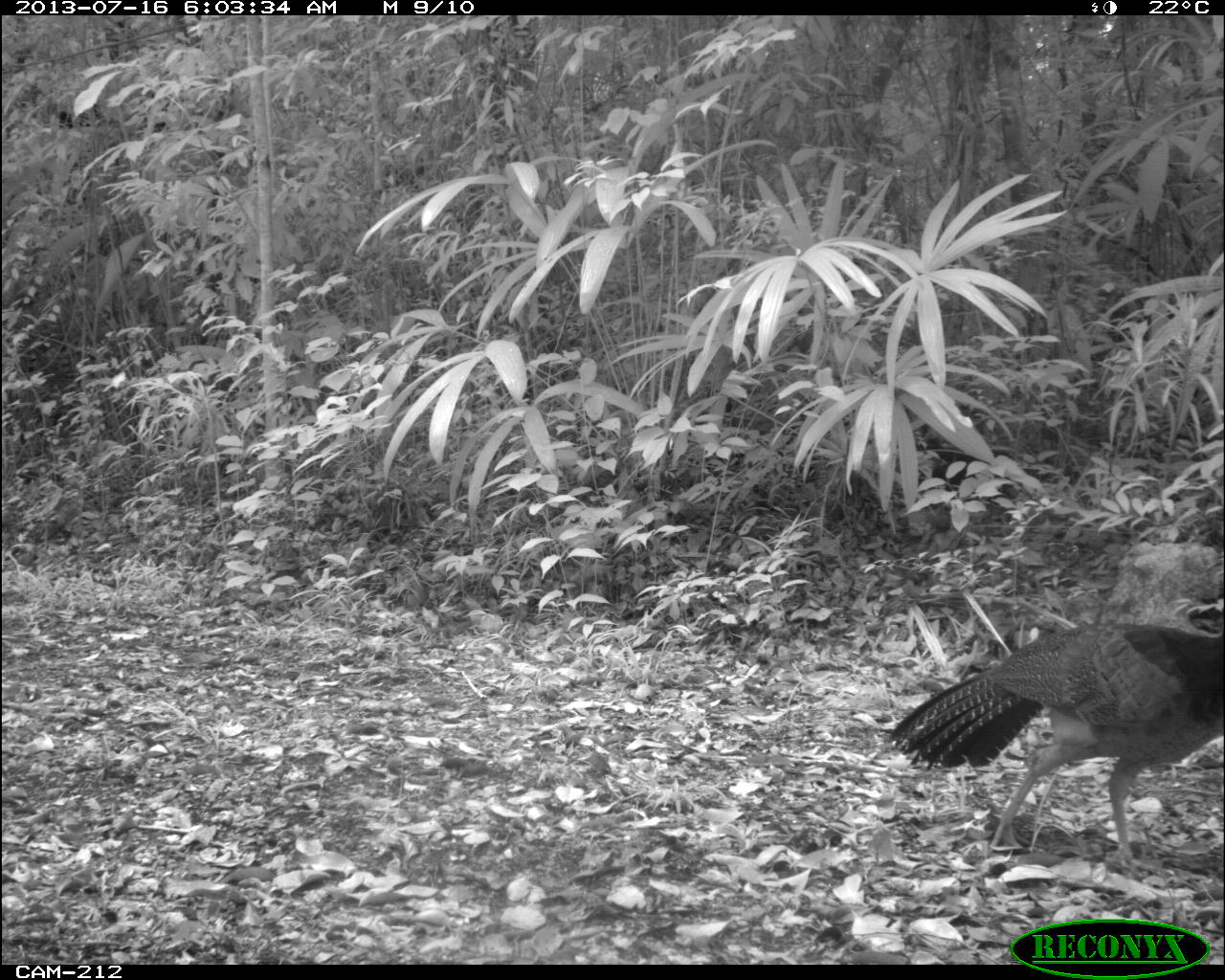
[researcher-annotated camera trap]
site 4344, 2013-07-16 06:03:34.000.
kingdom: Animalia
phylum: Chordata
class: Aves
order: Galliformes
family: Cracidae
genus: Crax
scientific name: Crax rubra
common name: great curassow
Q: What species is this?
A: Crax rubra (great curassow).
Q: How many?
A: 1.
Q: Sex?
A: Female.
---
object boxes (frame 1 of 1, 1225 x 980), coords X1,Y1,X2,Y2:
crax rubra: 884,620,1221,865